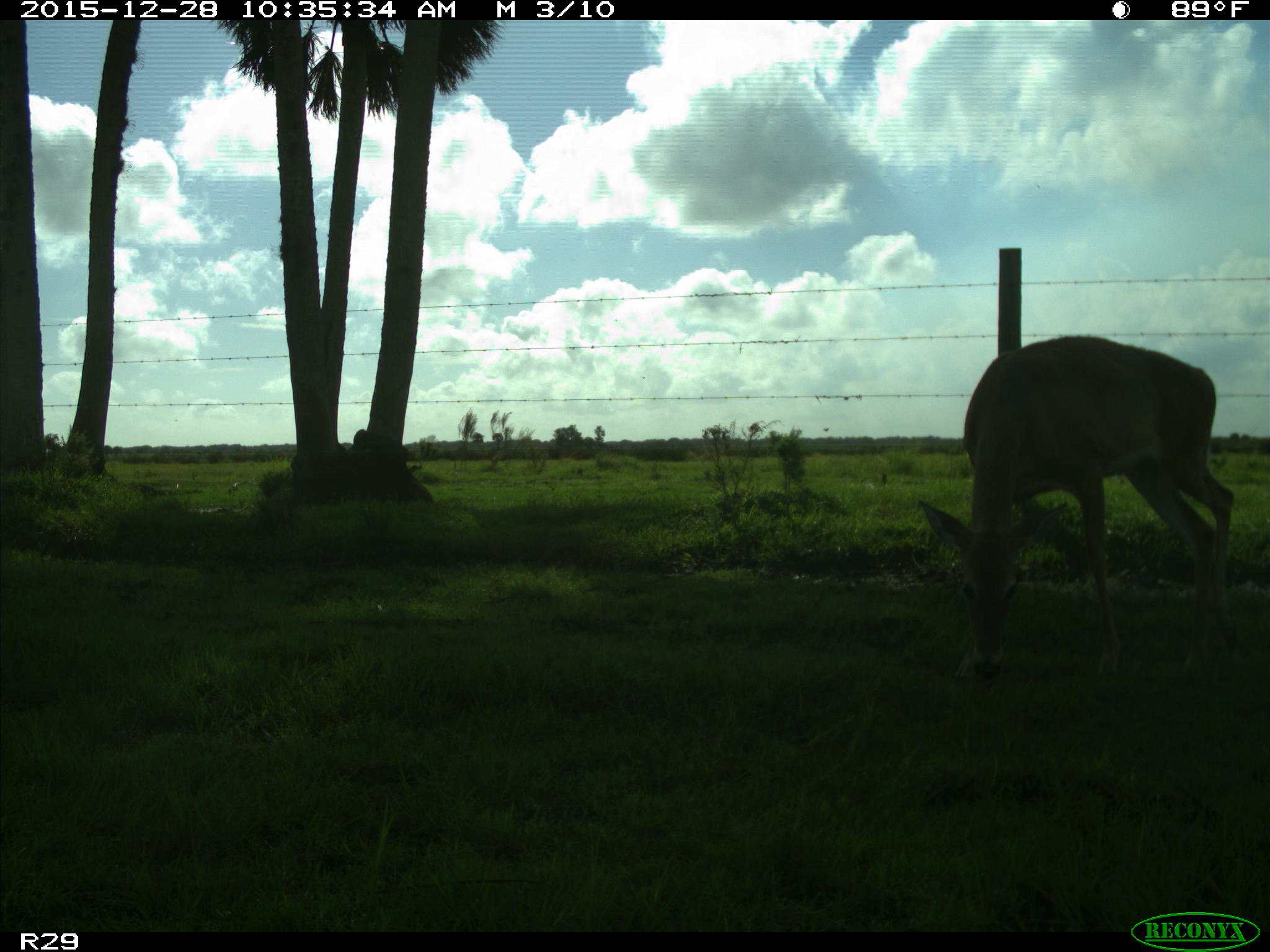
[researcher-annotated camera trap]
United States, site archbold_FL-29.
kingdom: Animalia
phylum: Chordata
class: Mammalia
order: Artiodactyla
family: Cervidae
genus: Odocoileus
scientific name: Odocoileus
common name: deer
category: unidentified deer